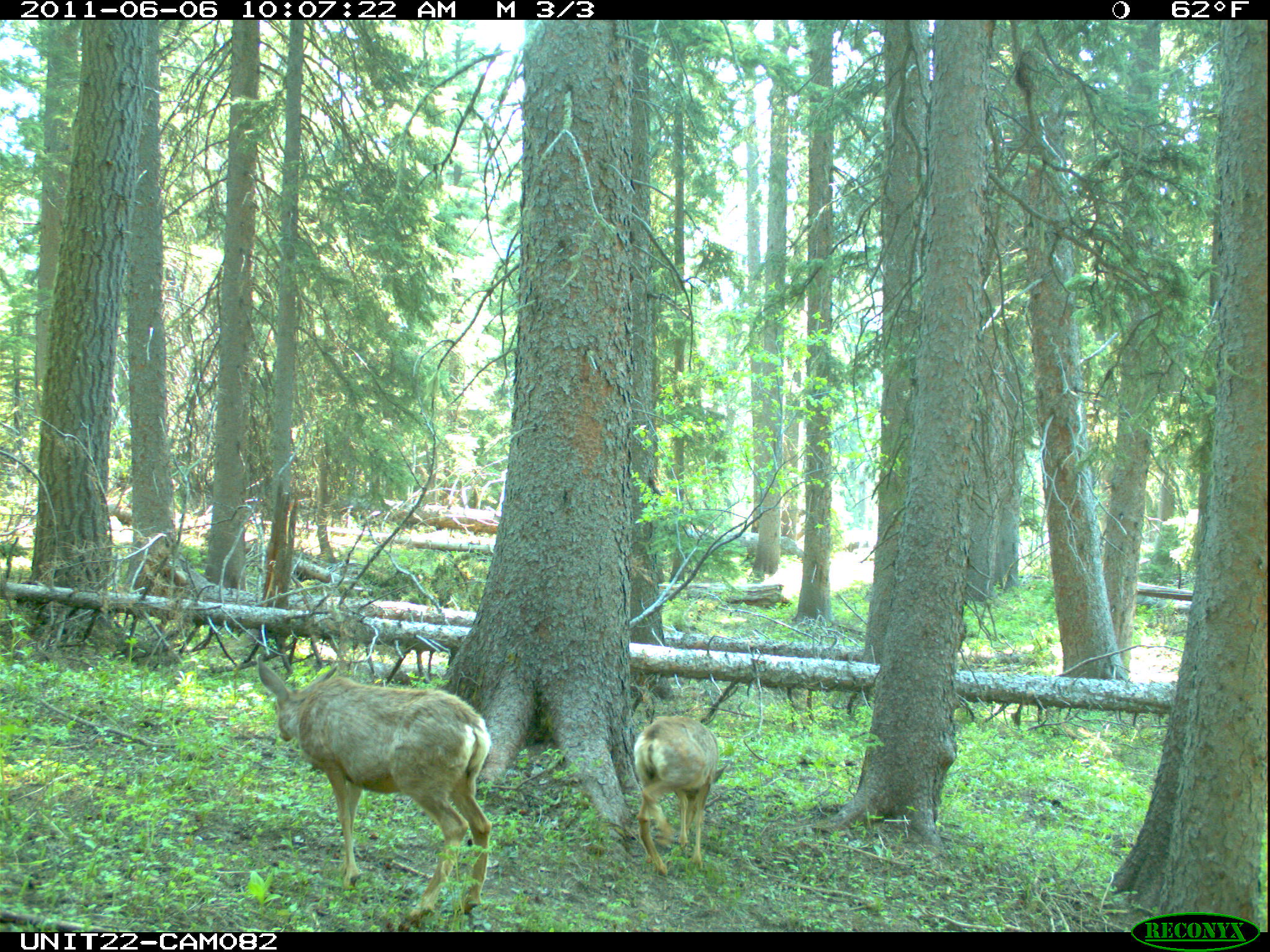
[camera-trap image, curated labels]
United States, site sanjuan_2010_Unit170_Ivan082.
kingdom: Animalia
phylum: Chordata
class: Mammalia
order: Artiodactyla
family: Cervidae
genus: Odocoileus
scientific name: Odocoileus hemionus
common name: mule deer